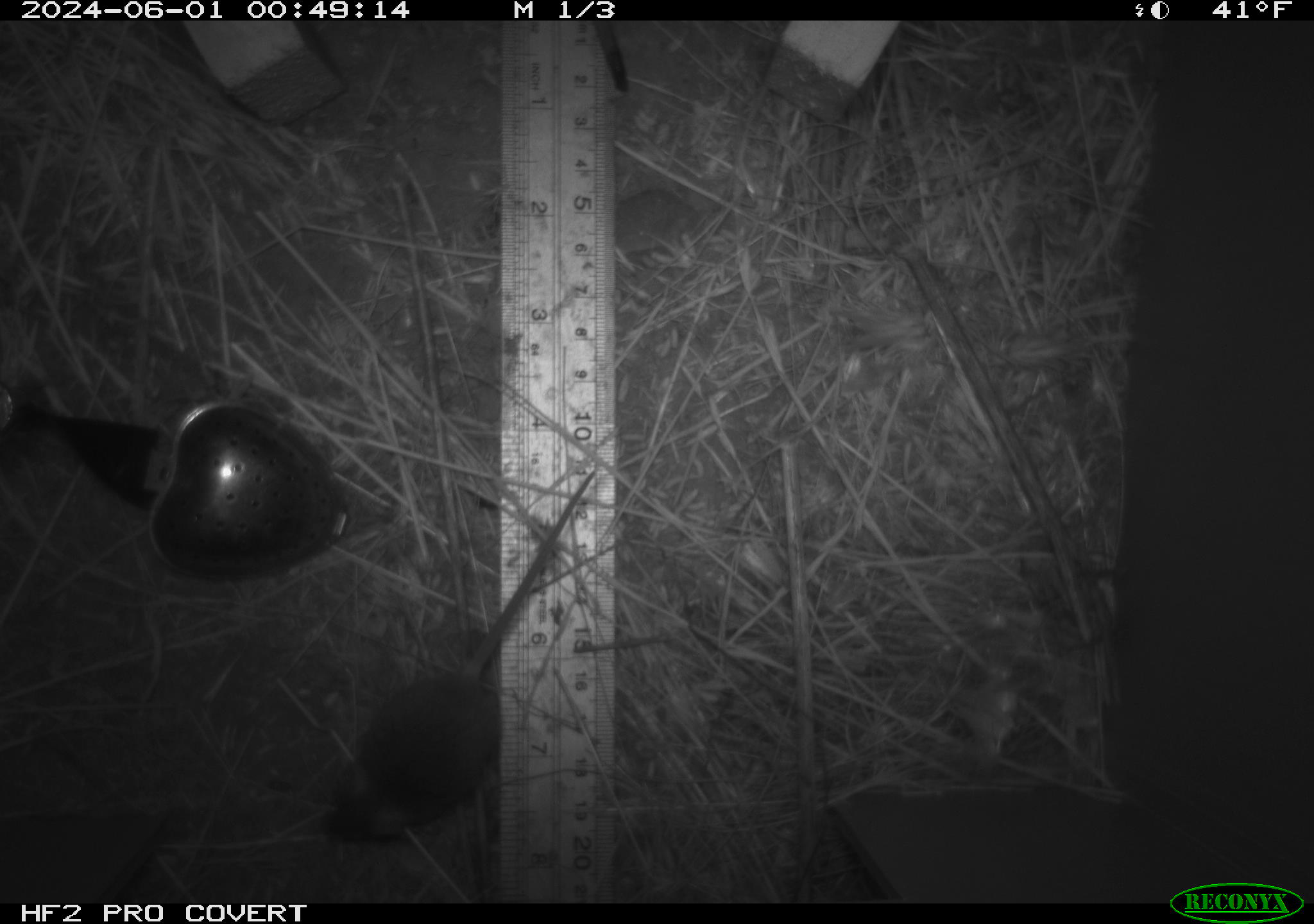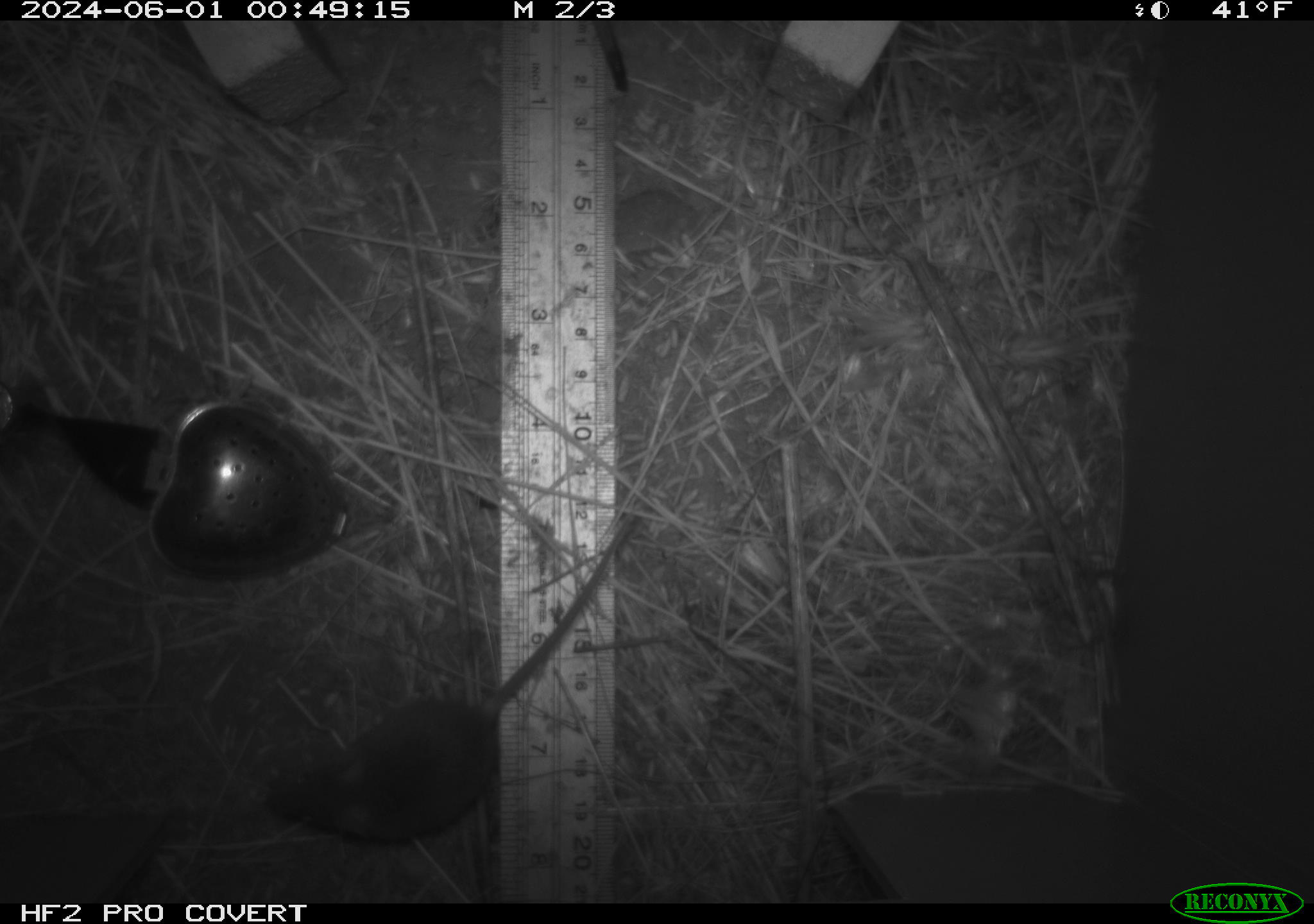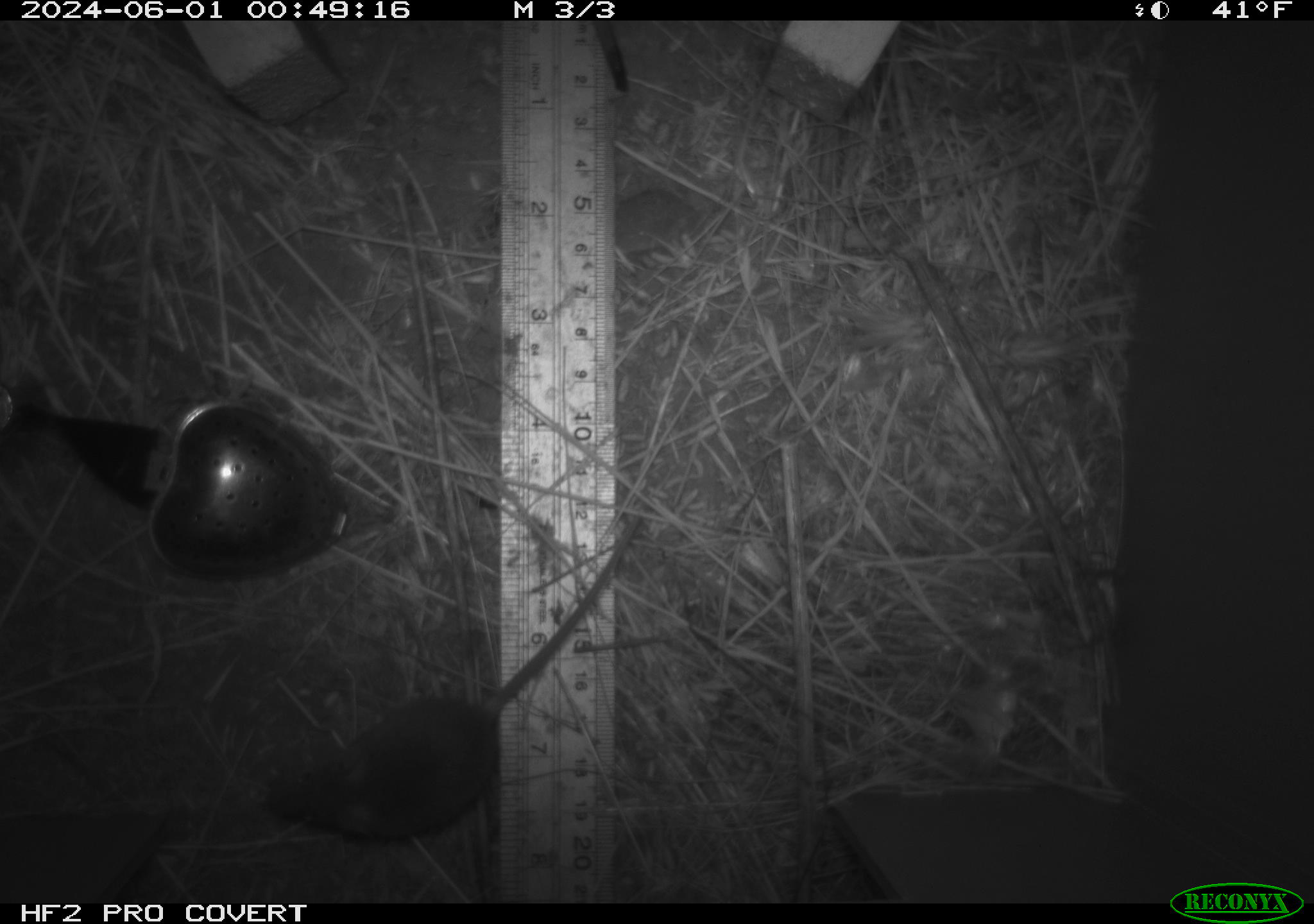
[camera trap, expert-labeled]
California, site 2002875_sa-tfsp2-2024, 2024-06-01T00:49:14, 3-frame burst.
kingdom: Animalia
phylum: Chordata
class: Mammalia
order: Rodentia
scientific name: Rodentia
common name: mouse species